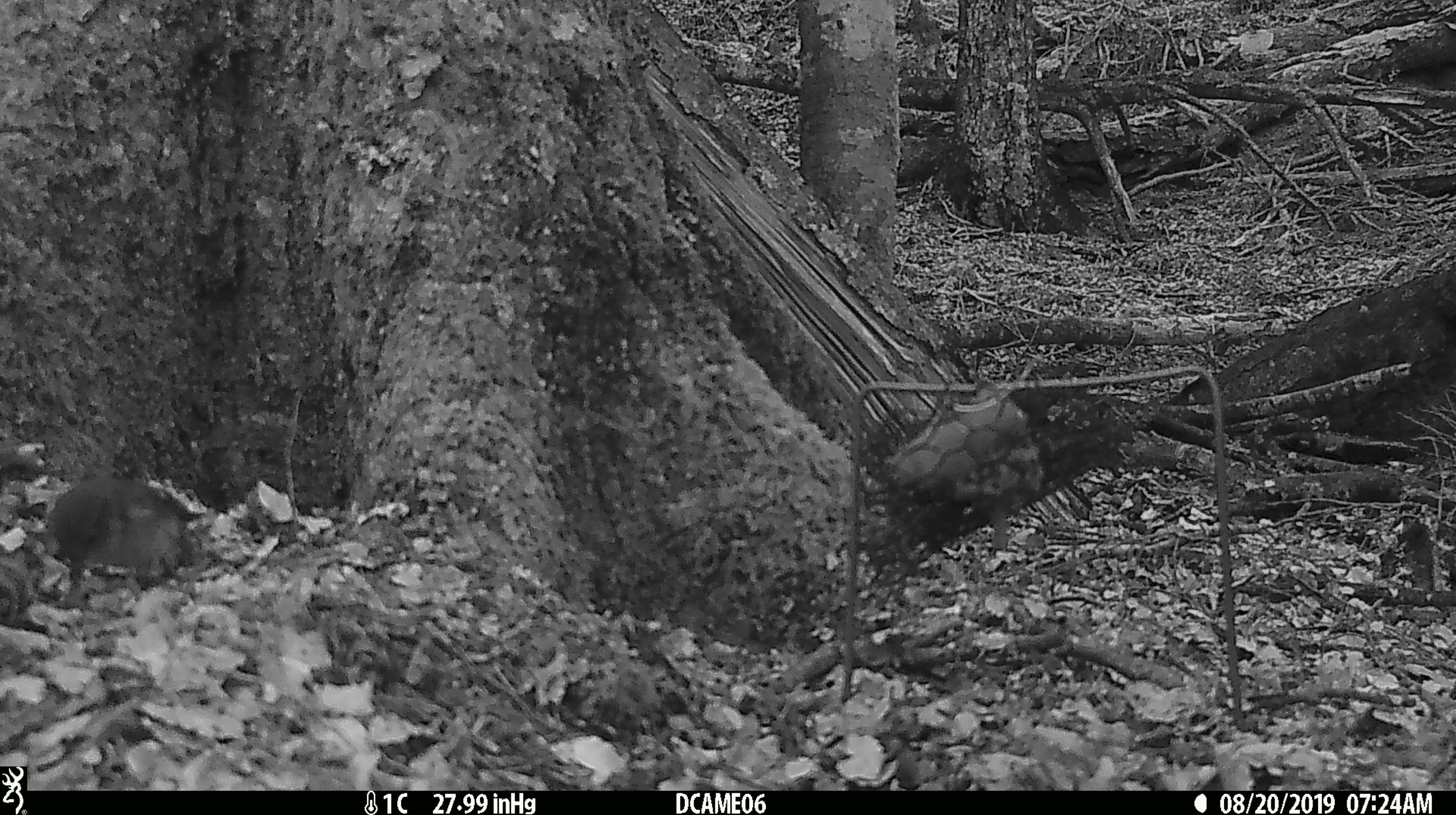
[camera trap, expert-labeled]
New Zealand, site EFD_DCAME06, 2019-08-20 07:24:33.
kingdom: Animalia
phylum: Chordata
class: Aves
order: Passeriformes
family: Petroicidae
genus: Petroica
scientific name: Petroica macrocephala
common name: tomtit